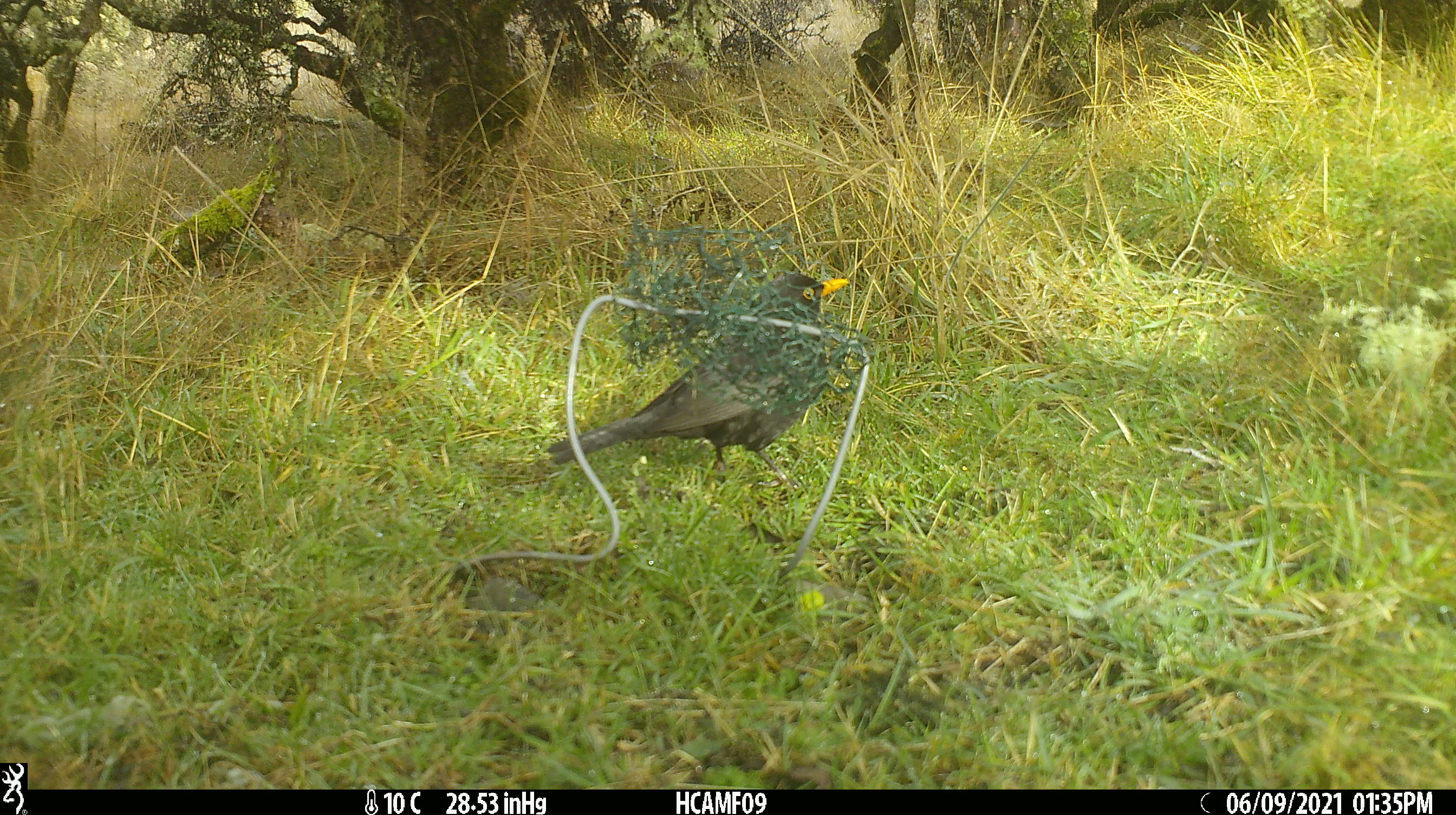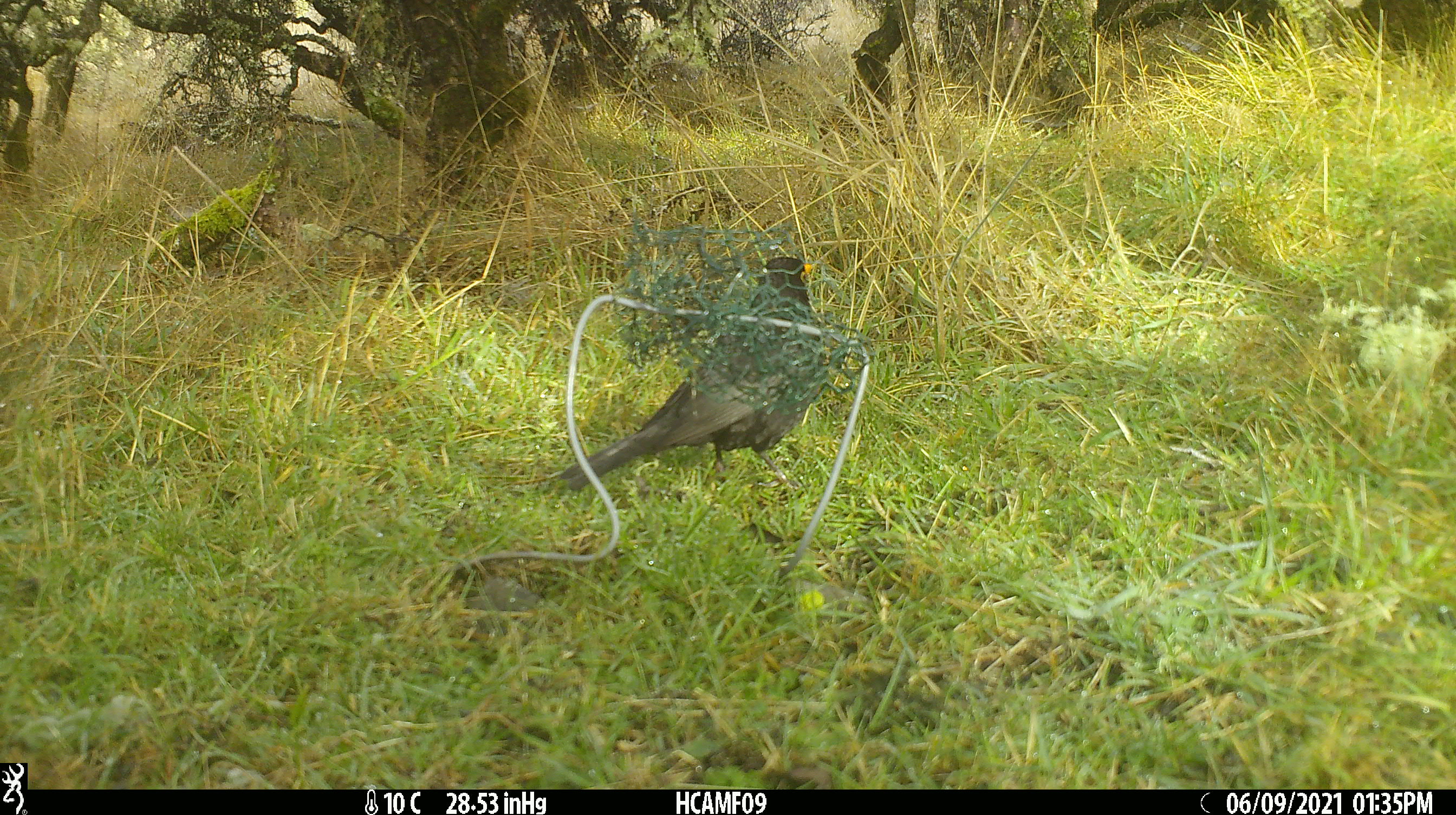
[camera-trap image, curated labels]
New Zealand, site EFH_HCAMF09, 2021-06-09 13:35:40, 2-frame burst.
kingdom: Animalia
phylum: Chordata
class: Aves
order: Passeriformes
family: Turdidae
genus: Turdus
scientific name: Turdus merula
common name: eurasian blackbird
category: blackbird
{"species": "blackbird (eurasian blackbird) (Turdus merula)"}